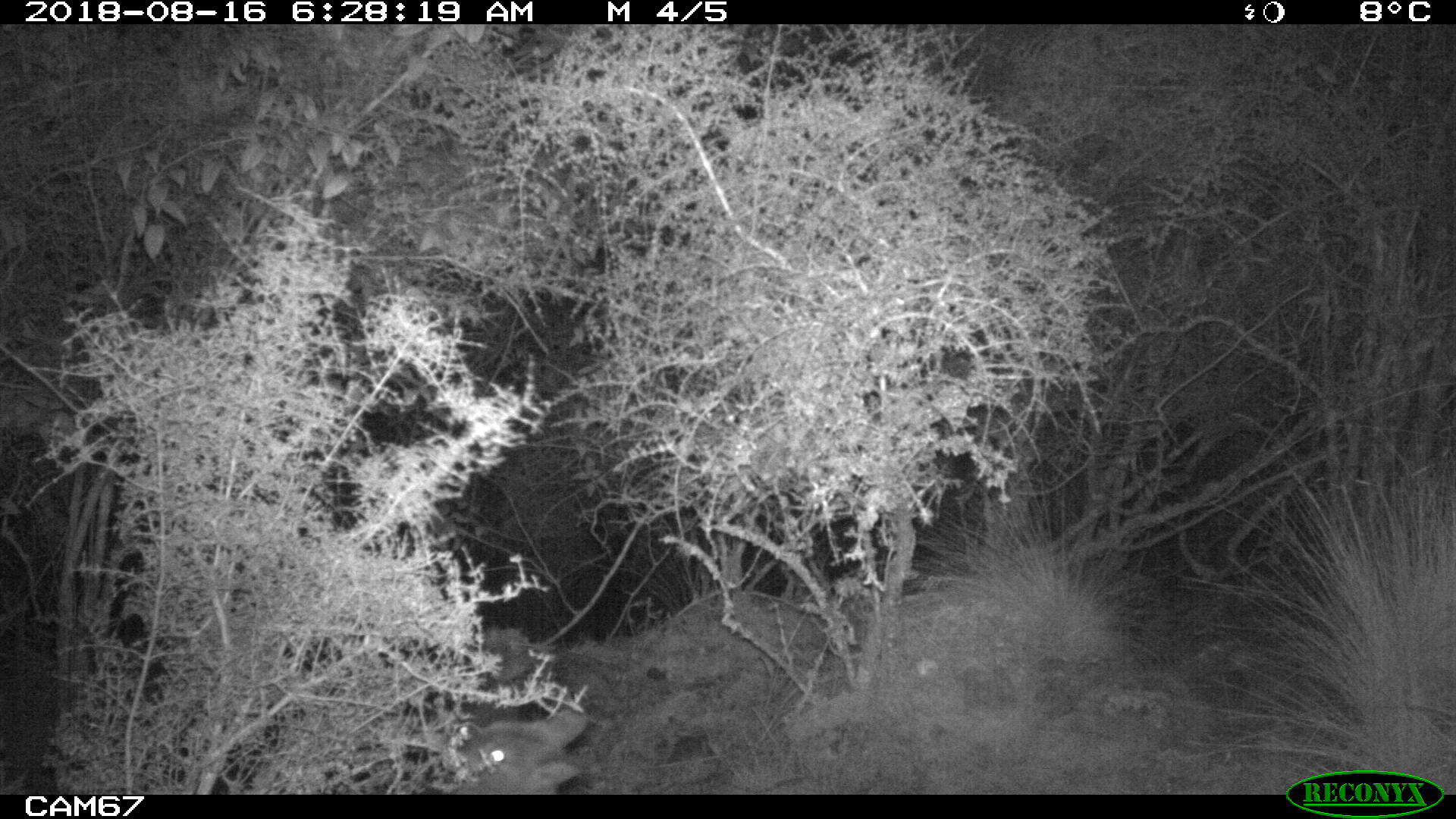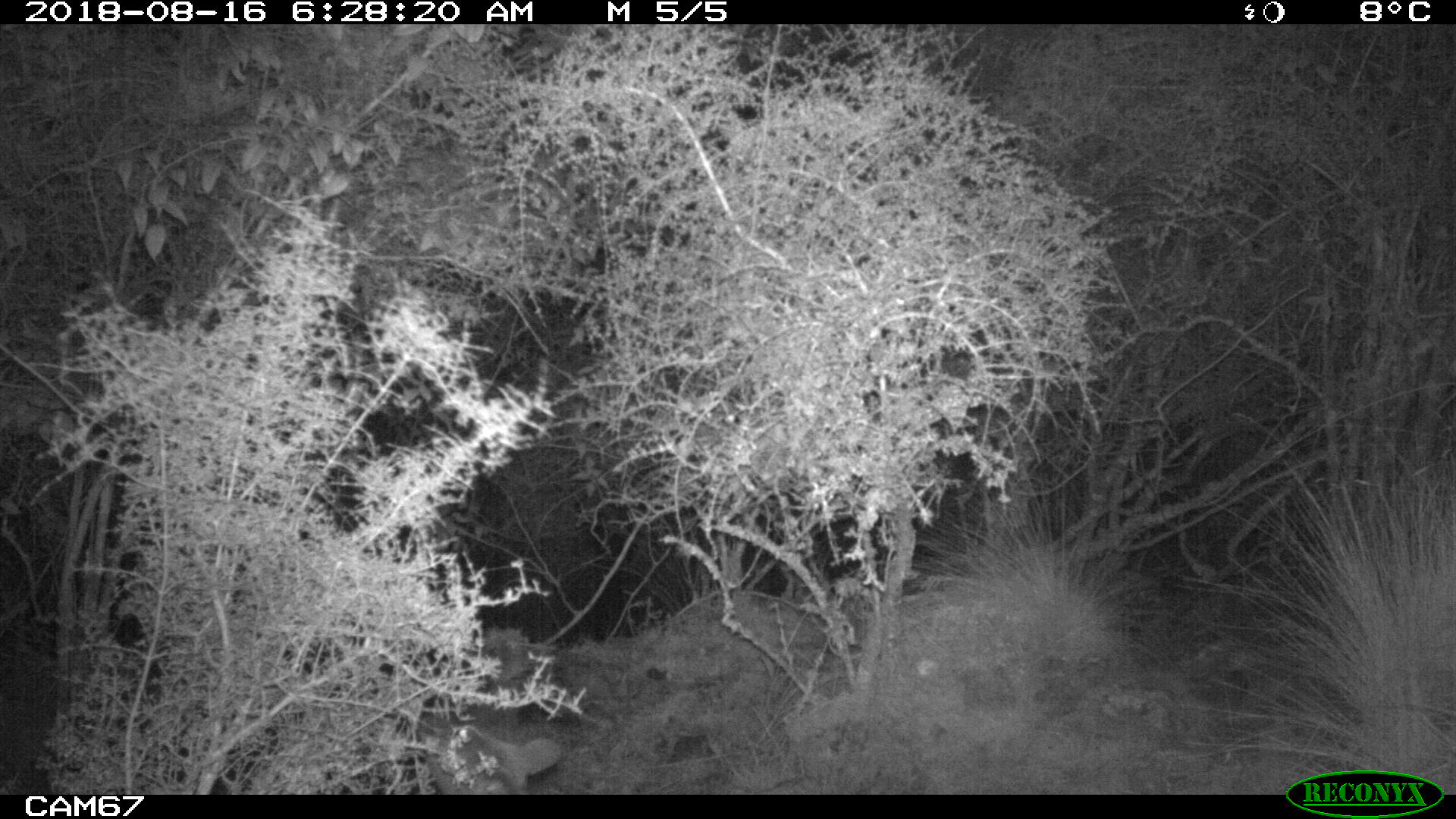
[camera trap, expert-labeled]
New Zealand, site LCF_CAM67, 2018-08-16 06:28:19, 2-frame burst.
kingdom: Animalia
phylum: Chordata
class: Mammalia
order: Diprotodontia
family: Macropodidae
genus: Notamacropus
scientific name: Notamacropus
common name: wallaby